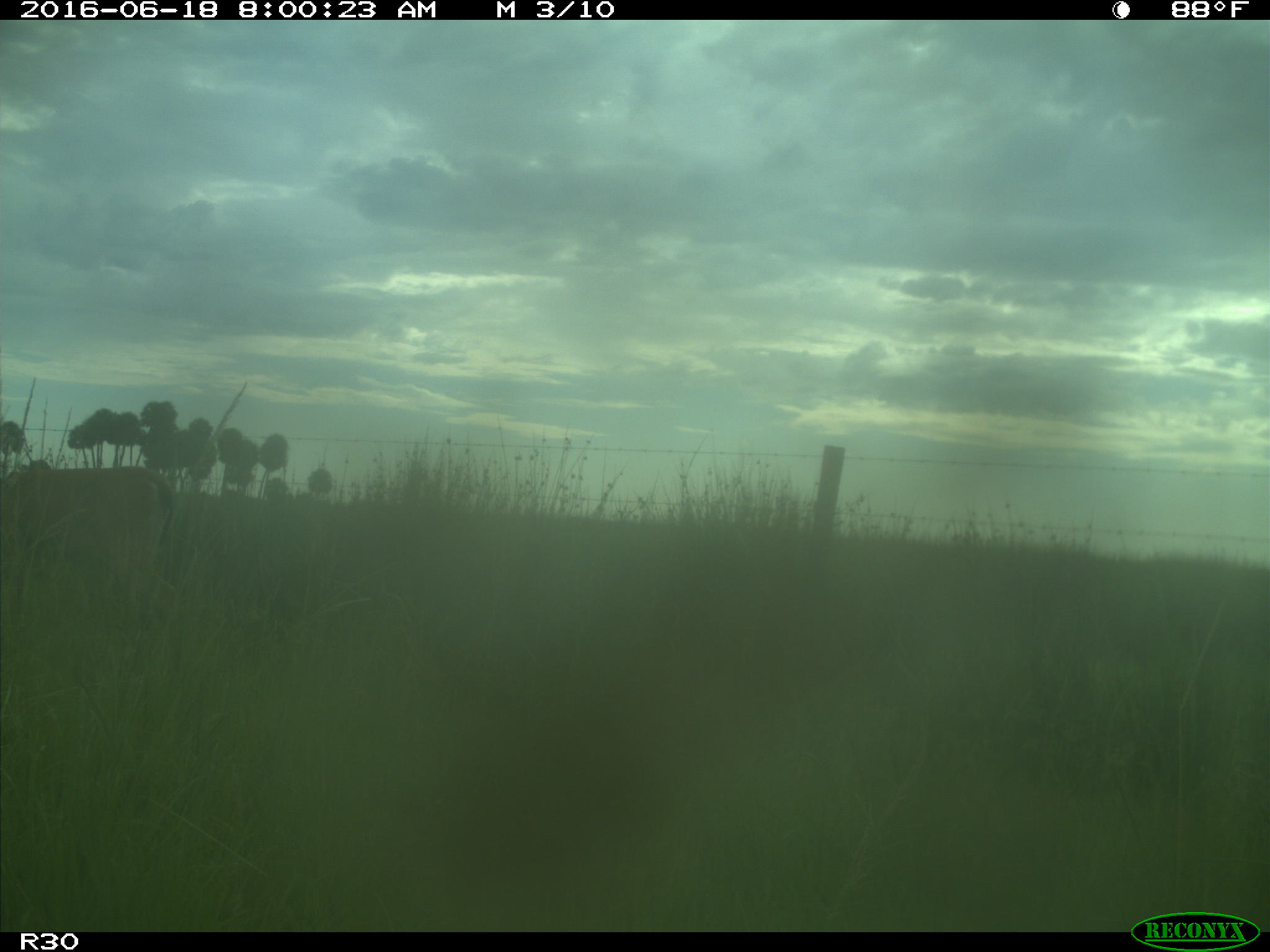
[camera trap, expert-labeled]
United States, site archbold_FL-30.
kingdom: Animalia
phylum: Chordata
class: Mammalia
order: Artiodactyla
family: Cervidae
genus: Odocoileus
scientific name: Odocoileus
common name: deer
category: unidentified deer